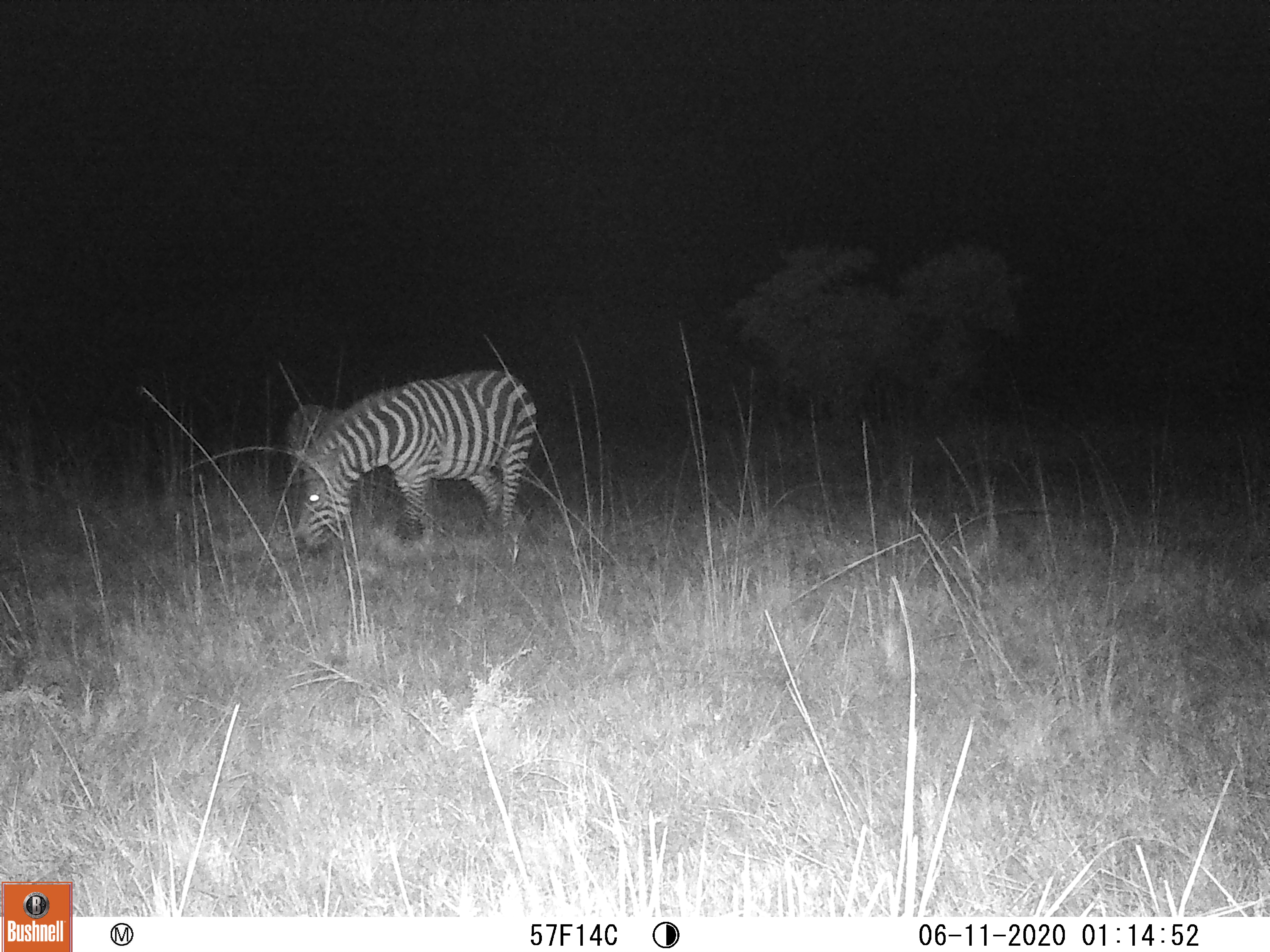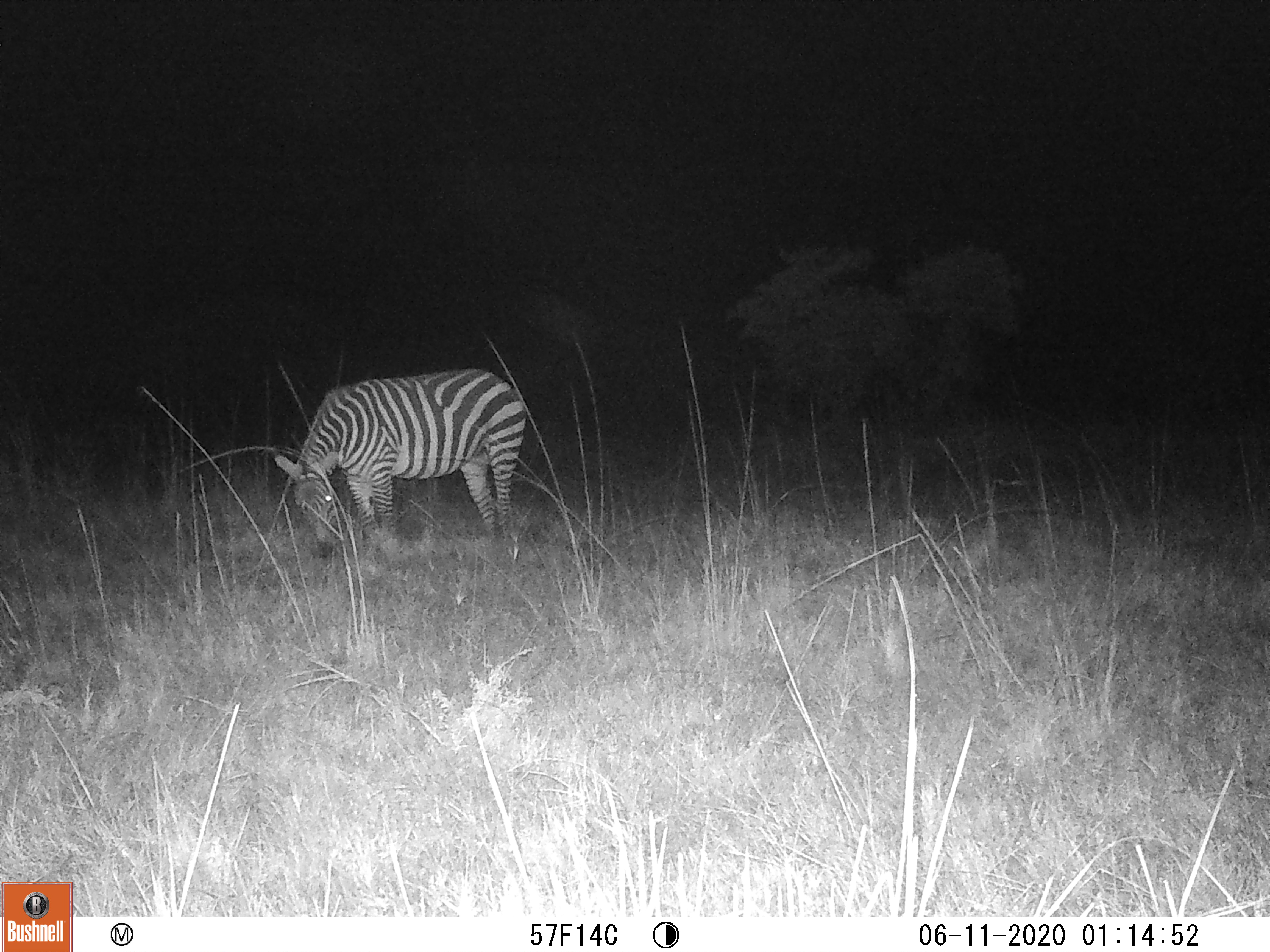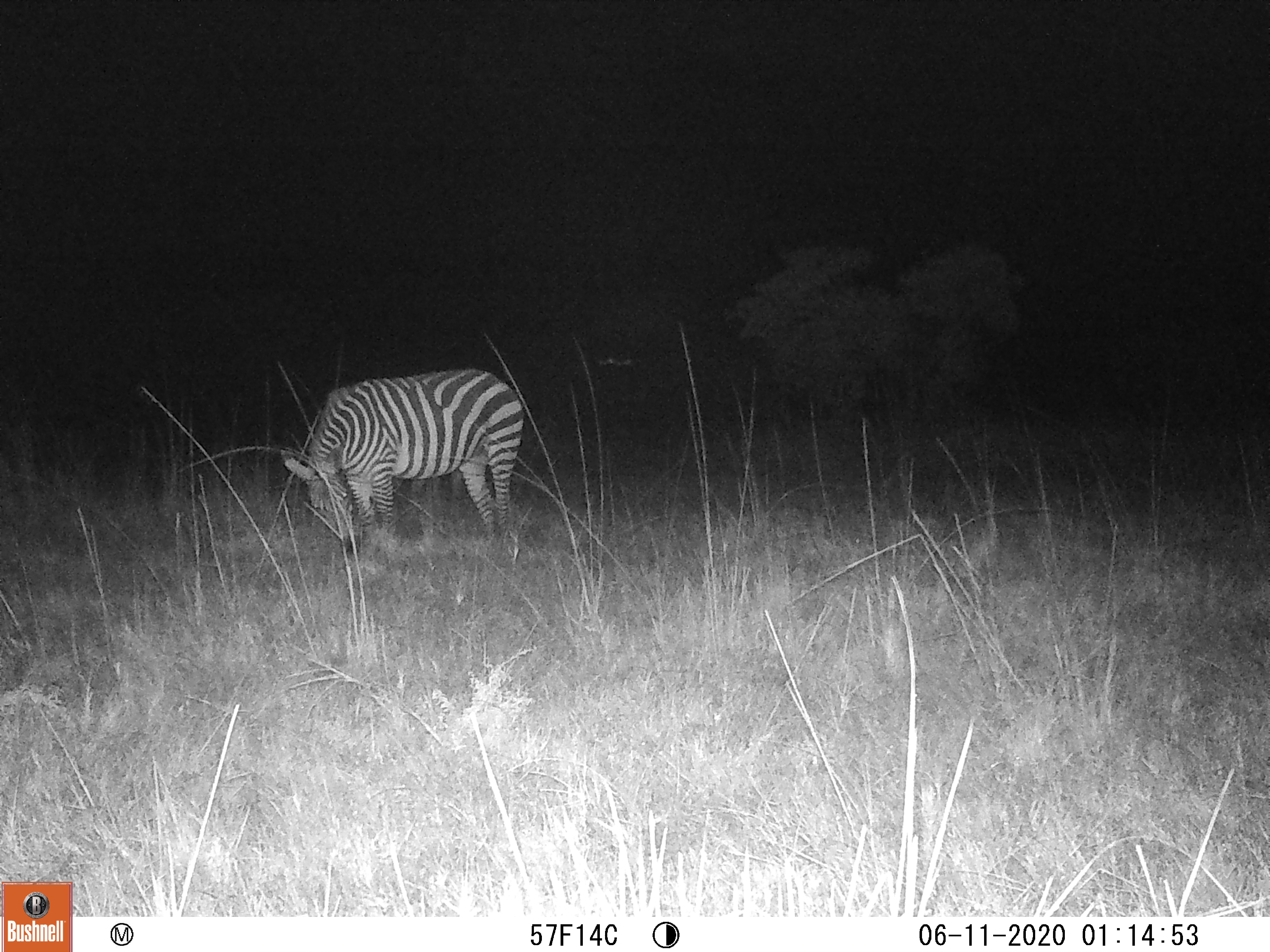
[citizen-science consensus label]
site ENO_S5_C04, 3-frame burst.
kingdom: Animalia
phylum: Chordata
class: Mammalia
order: Perissodactyla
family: Equidae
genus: Equus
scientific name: Equus quagga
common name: plains zebra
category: zebraplains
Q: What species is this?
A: Zebraplains (plains zebra) (Equus quagga).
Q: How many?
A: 2.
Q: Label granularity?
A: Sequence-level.